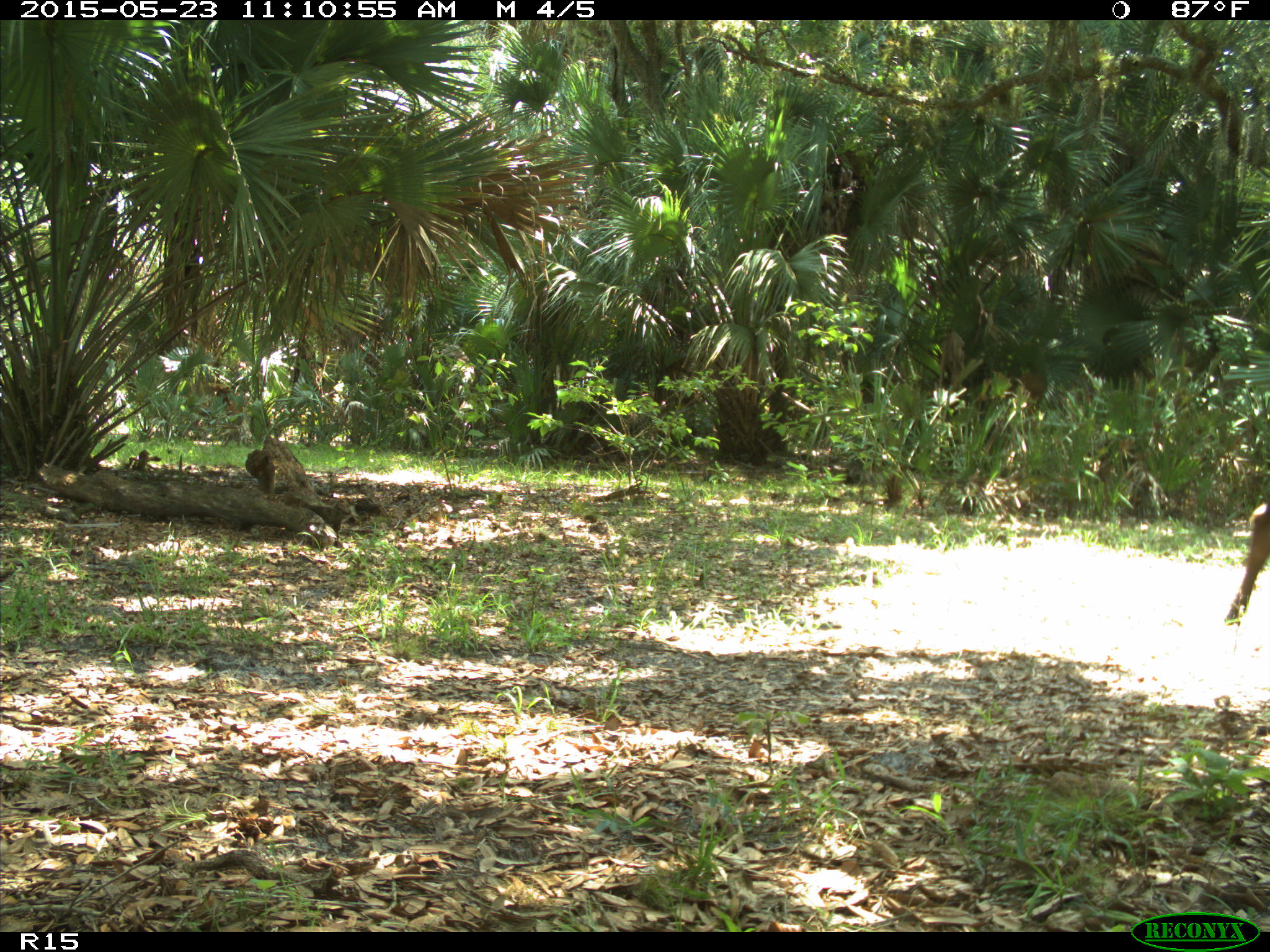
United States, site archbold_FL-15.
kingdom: Animalia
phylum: Chordata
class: Mammalia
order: Artiodactyla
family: Bovidae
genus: Bos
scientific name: Bos taurus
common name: domestic cow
Bos taurus (domestic cow).